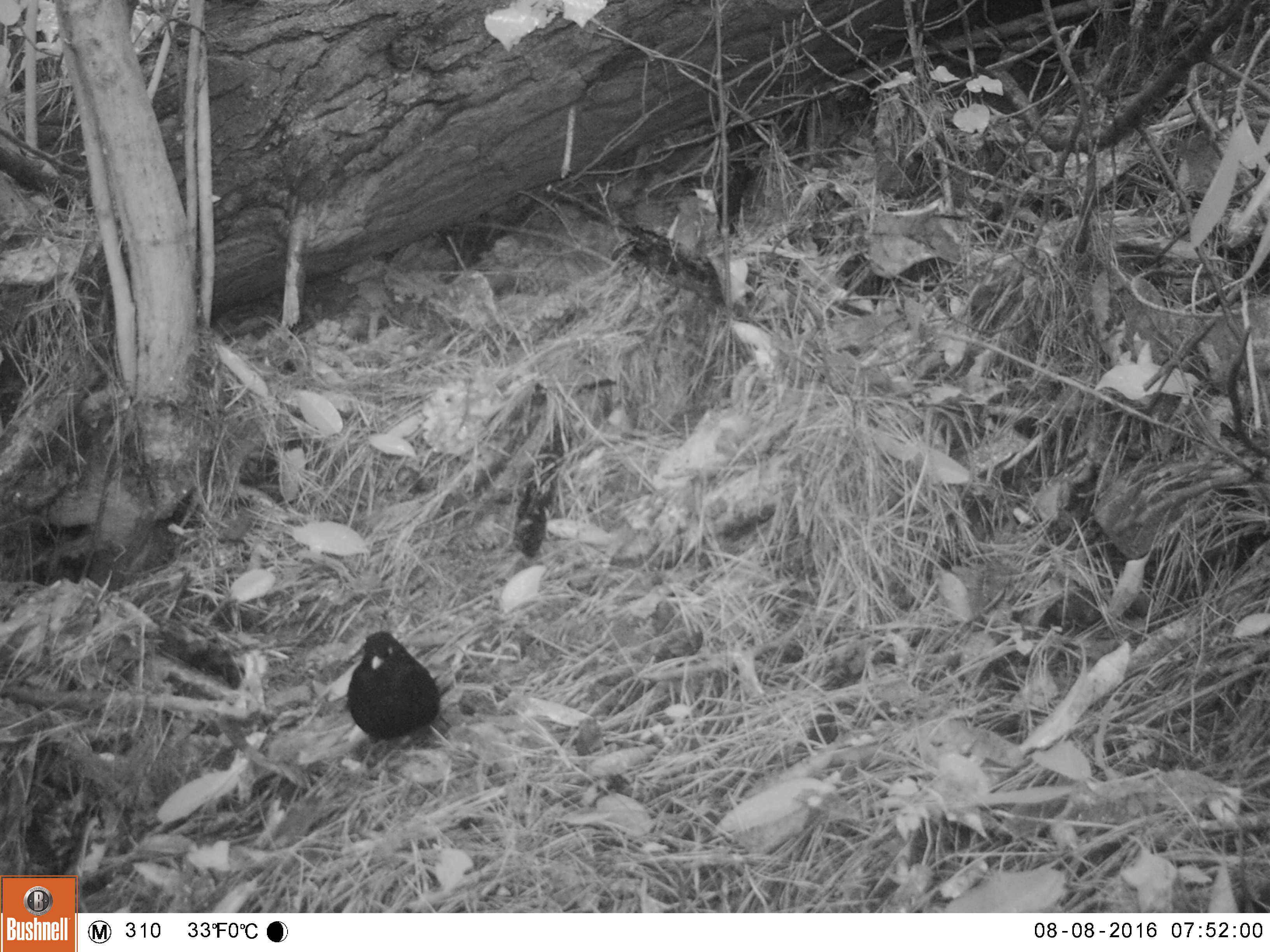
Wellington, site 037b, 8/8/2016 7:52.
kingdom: Animalia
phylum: Chordata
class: Aves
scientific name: Aves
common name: bird